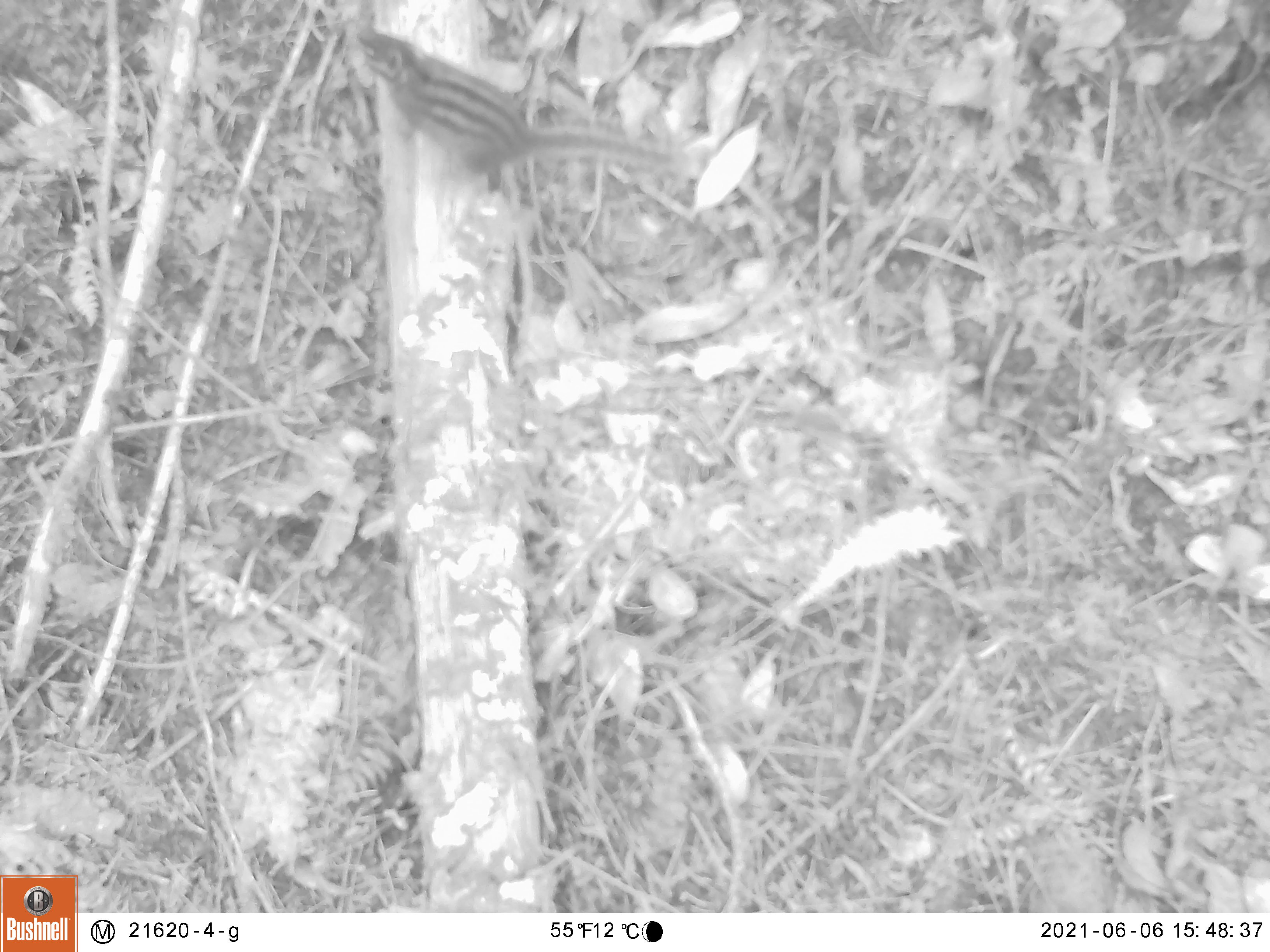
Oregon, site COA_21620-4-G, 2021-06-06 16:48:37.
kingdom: Animalia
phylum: Chordata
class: Mammalia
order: Rodentia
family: Sciuridae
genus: Neotamias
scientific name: Neotamias townsendii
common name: townsend's chipmunk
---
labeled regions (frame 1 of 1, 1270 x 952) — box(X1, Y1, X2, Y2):
townsend's chipmunk: box(335, 18, 736, 244)